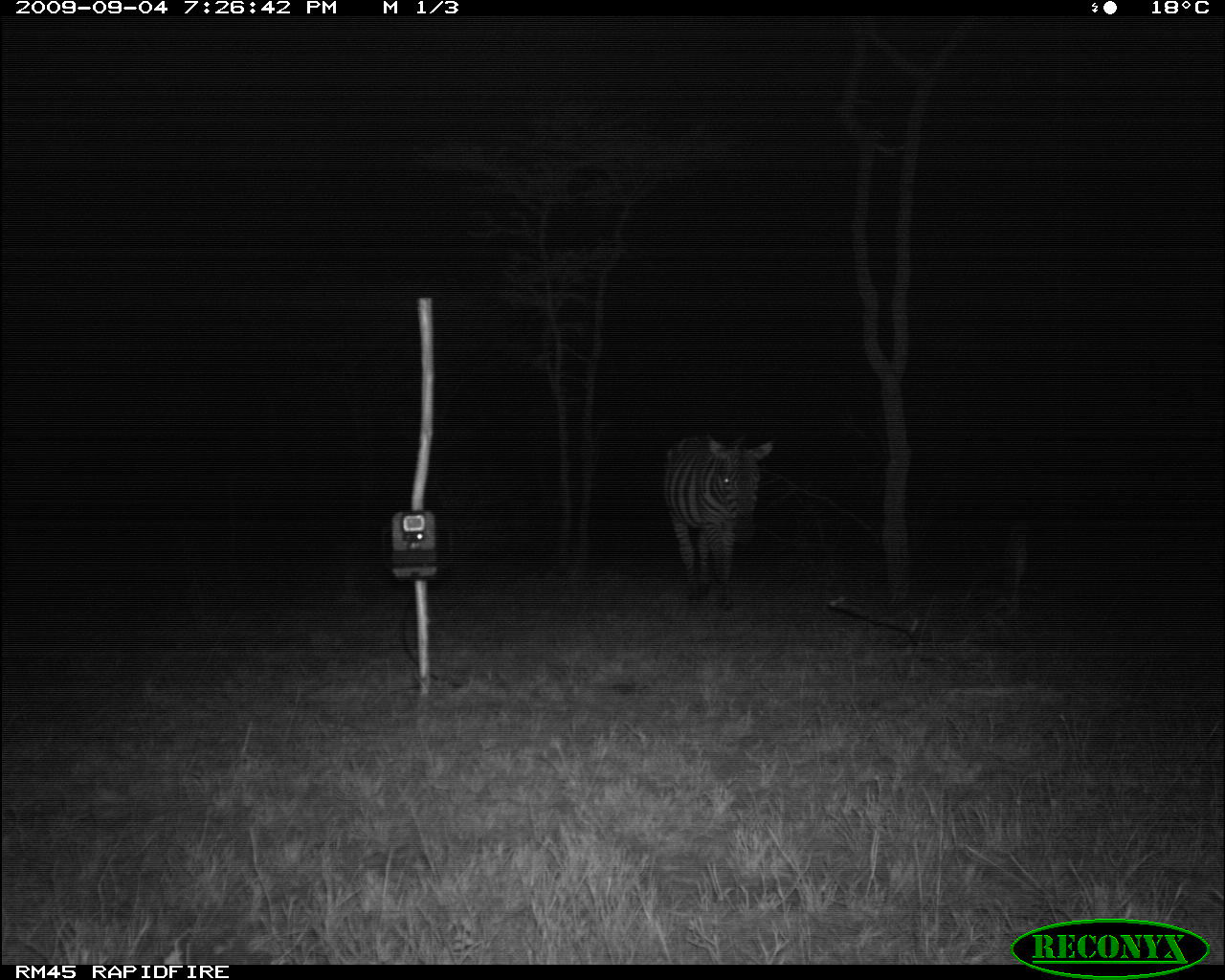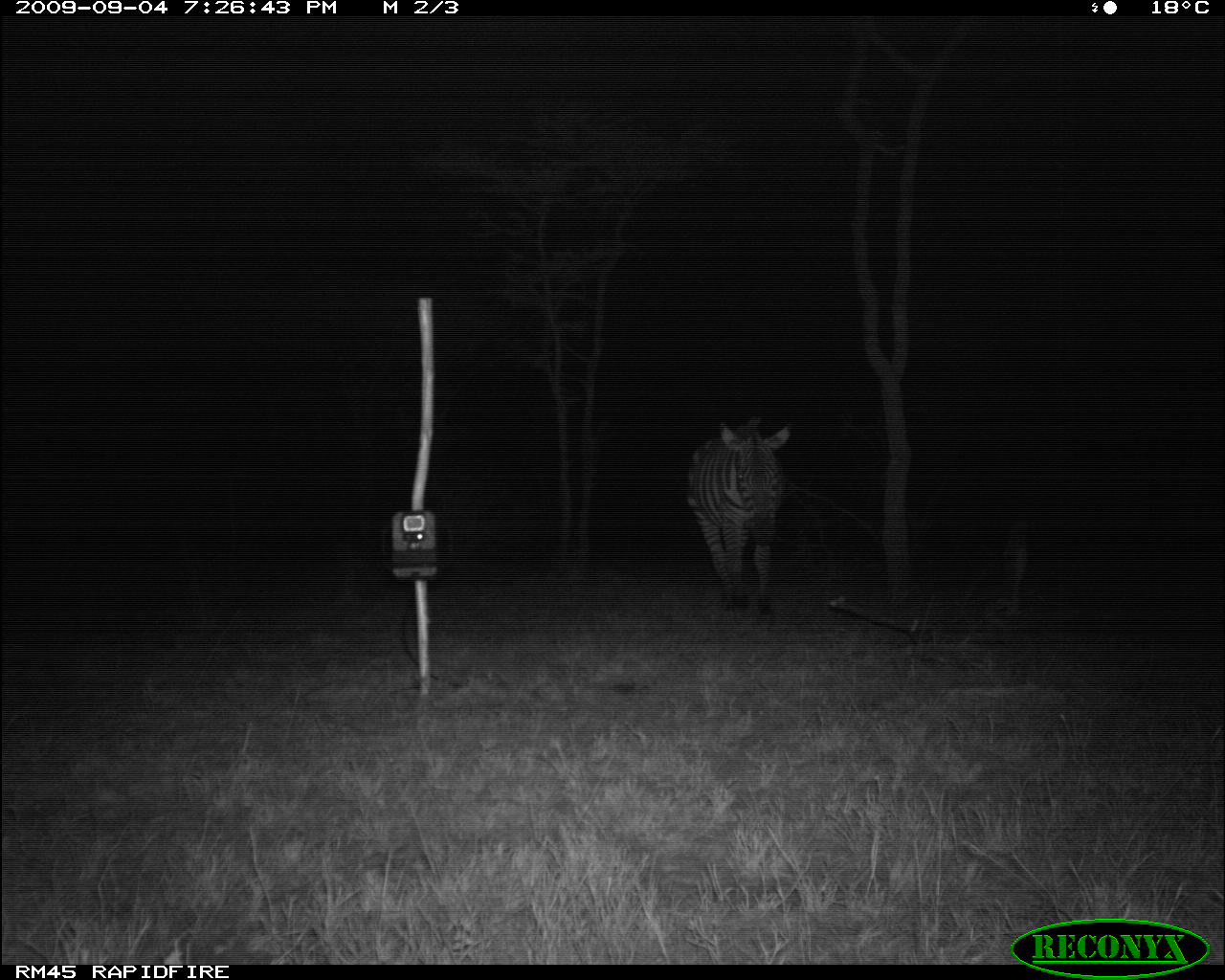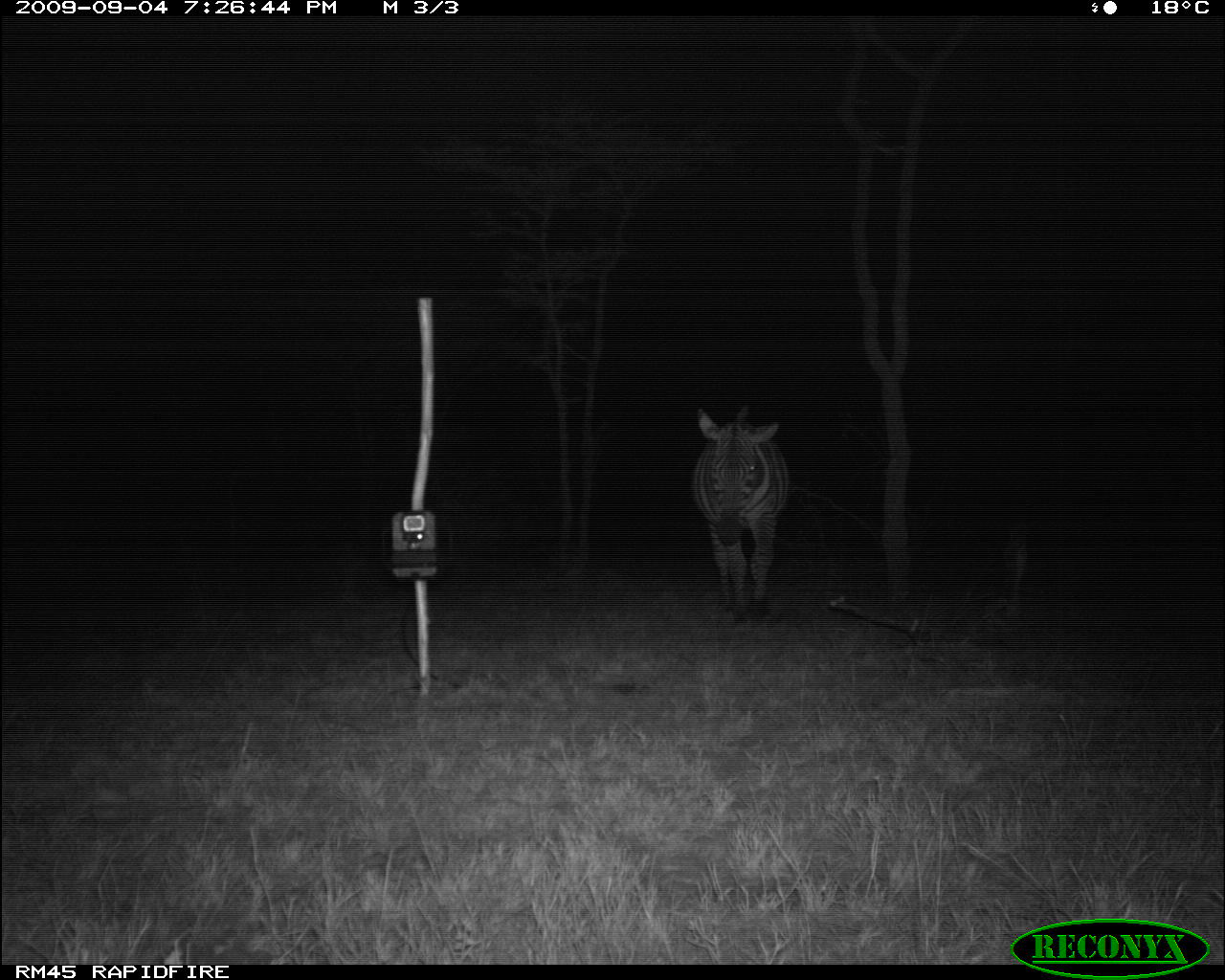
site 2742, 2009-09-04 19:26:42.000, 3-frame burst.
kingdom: Animalia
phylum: Chordata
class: Mammalia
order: Perissodactyla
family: Equidae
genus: Equus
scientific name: Equus quagga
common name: plains zebra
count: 1